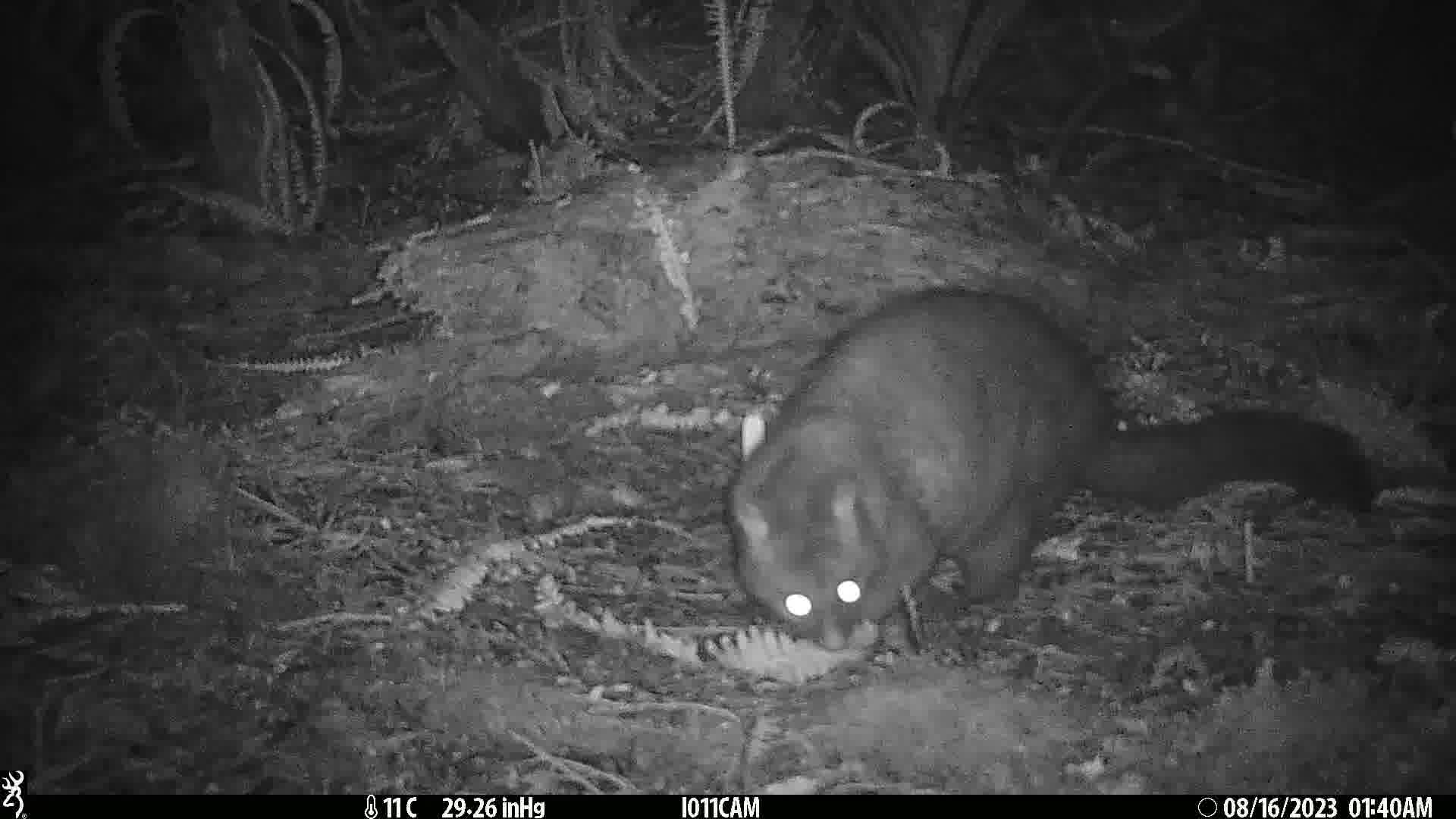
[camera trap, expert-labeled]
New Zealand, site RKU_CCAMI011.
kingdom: Animalia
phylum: Chordata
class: Mammalia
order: Diprotodontia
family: Phalangeridae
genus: Trichosurus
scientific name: Trichosurus vulpecula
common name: common brushtail possum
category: possum